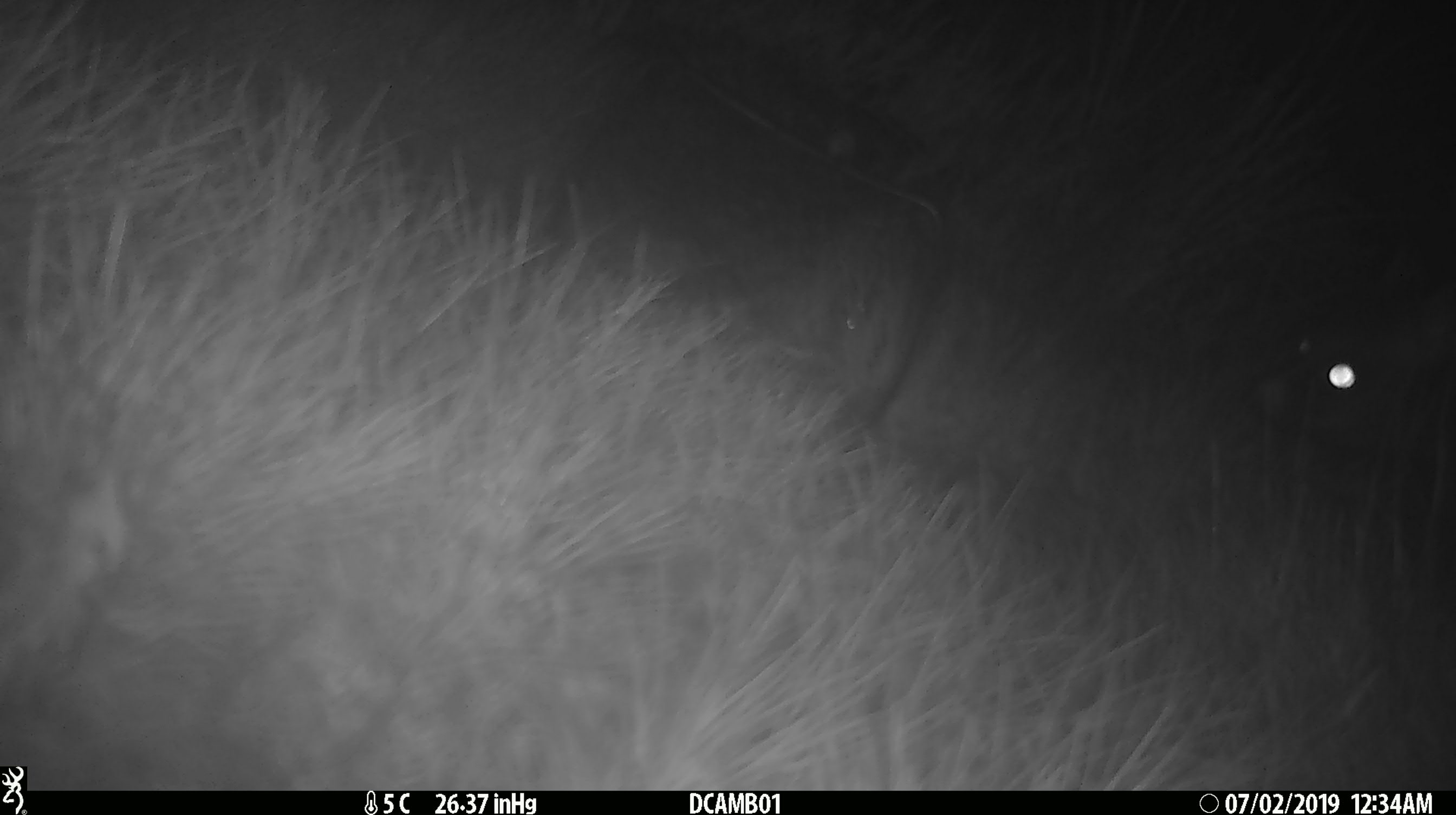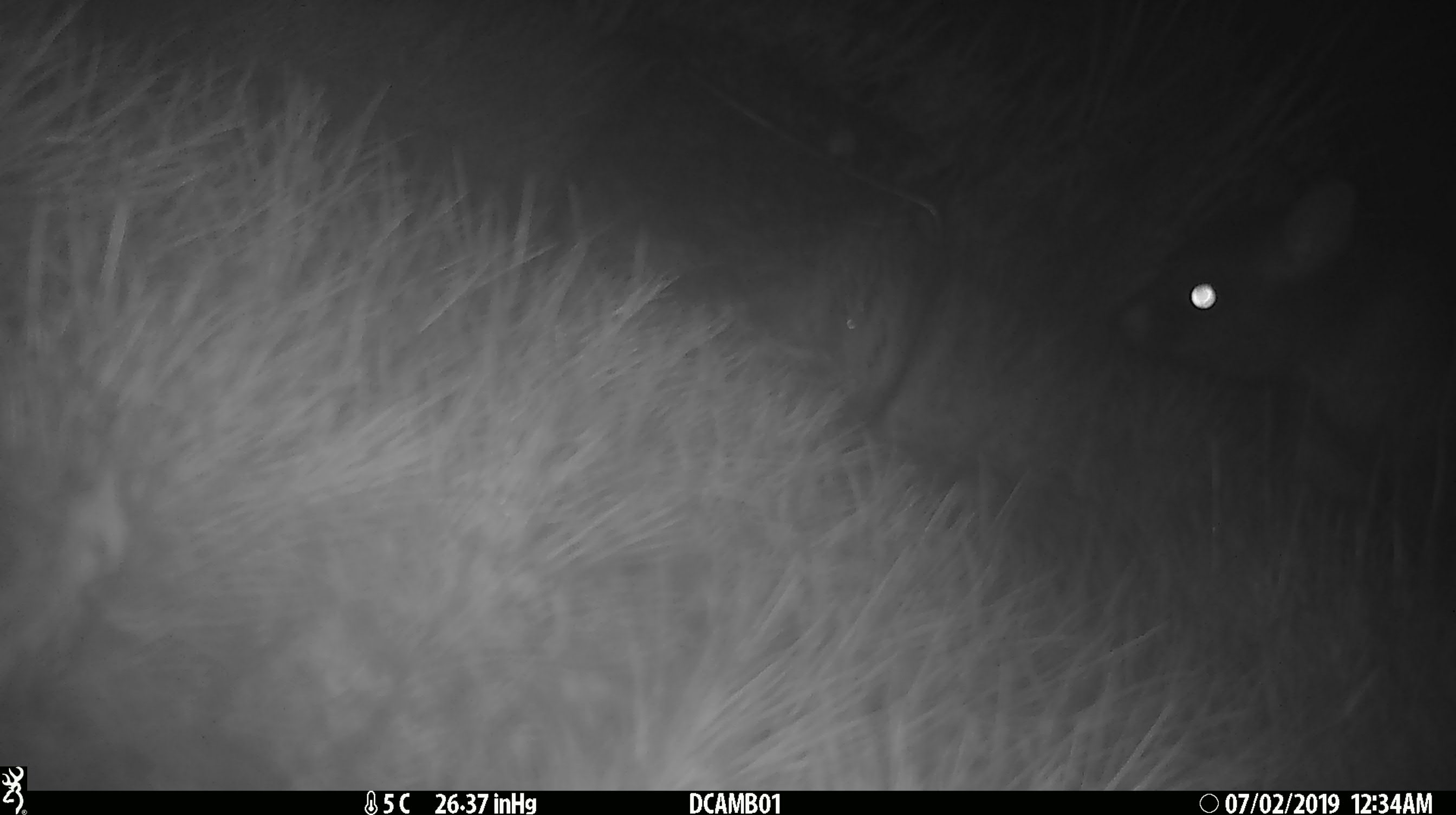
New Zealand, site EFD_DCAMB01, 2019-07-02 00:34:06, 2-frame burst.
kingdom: Animalia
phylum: Chordata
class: Mammalia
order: Diprotodontia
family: Phalangeridae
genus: Trichosurus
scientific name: Trichosurus vulpecula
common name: common brushtail possum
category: possum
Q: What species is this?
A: Possum (common brushtail possum) (Trichosurus vulpecula).